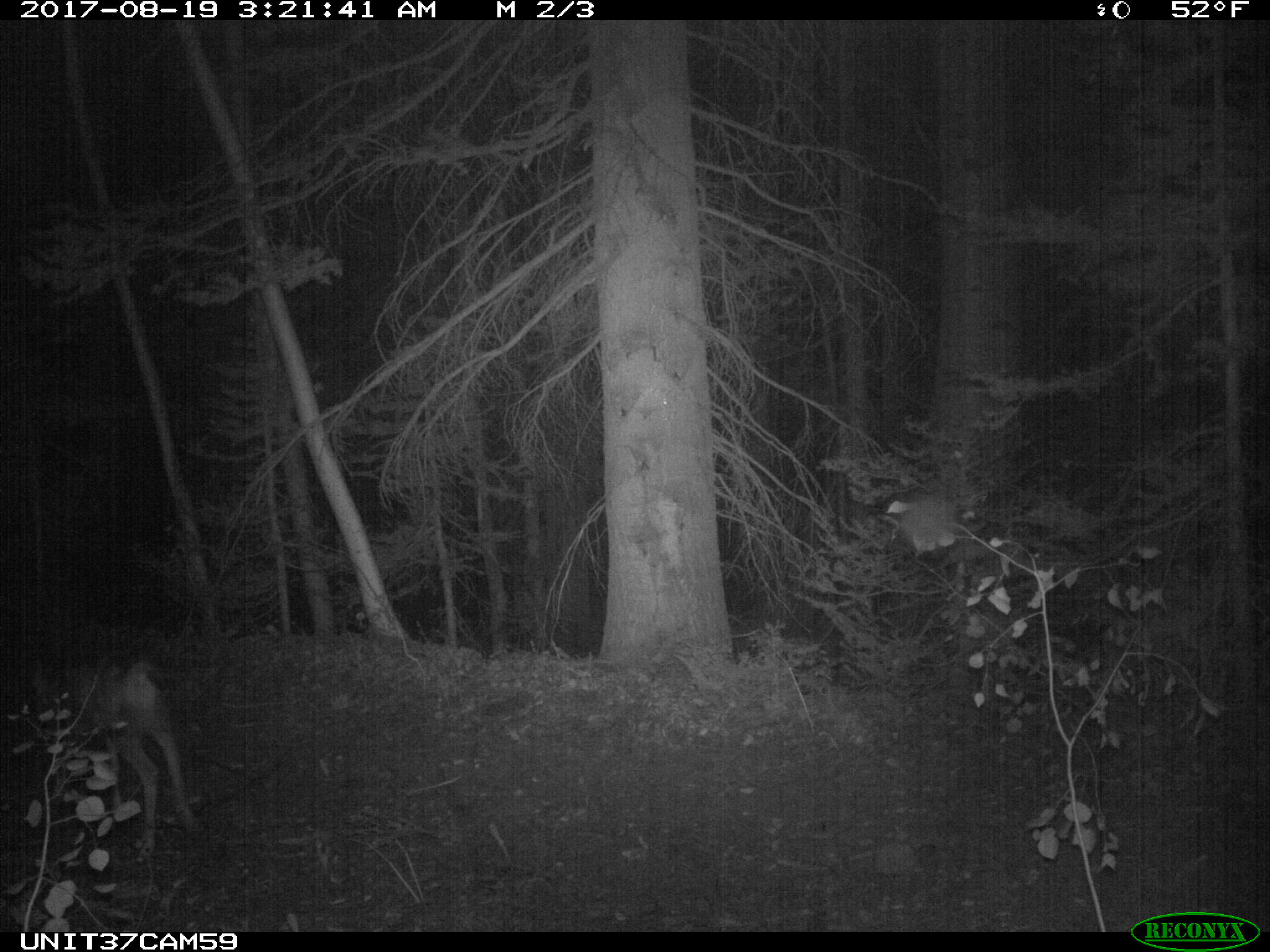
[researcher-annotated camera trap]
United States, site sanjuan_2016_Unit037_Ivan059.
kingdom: Animalia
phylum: Chordata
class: Mammalia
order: Artiodactyla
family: Cervidae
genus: Odocoileus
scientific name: Odocoileus hemionus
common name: mule deer